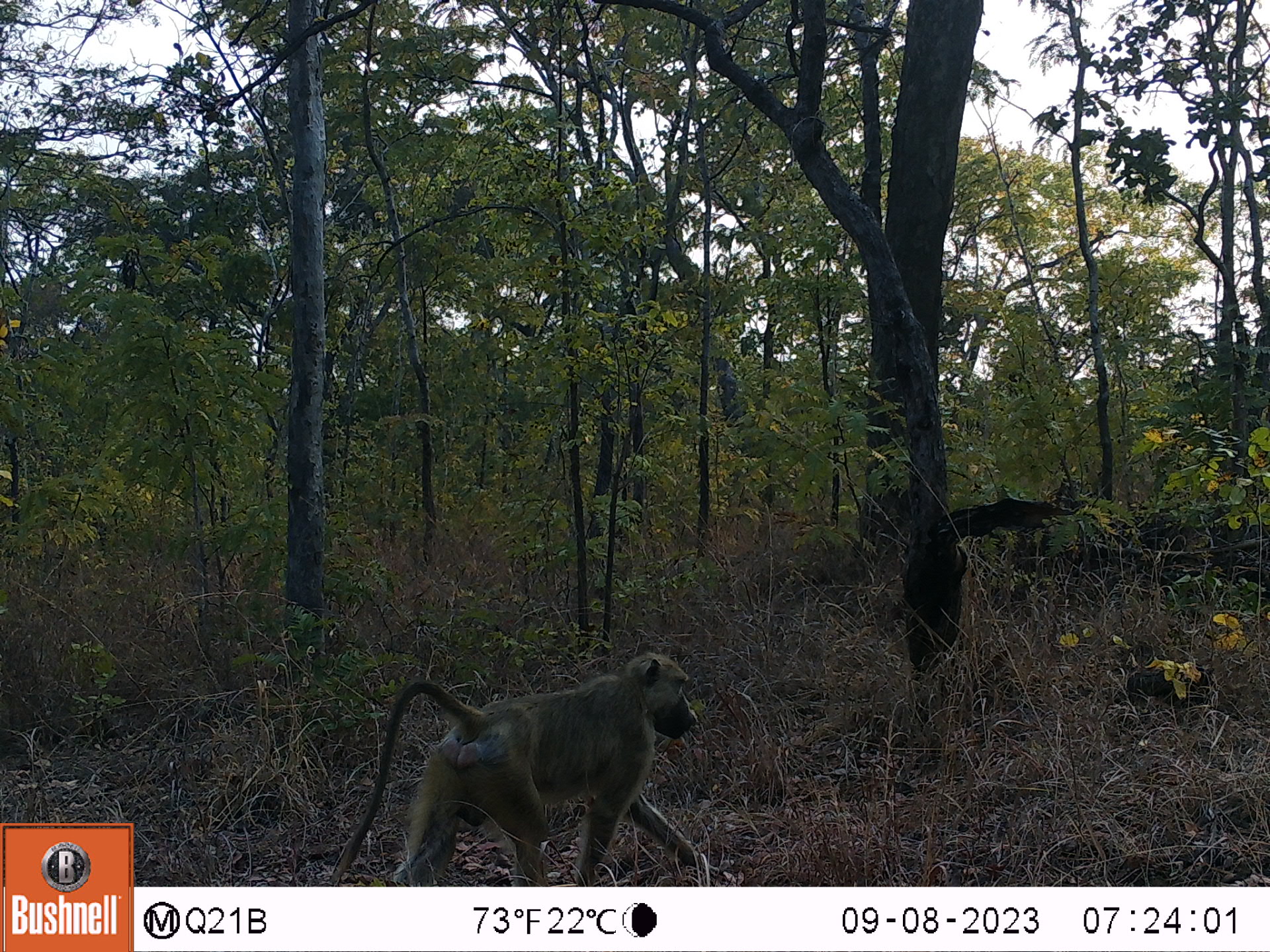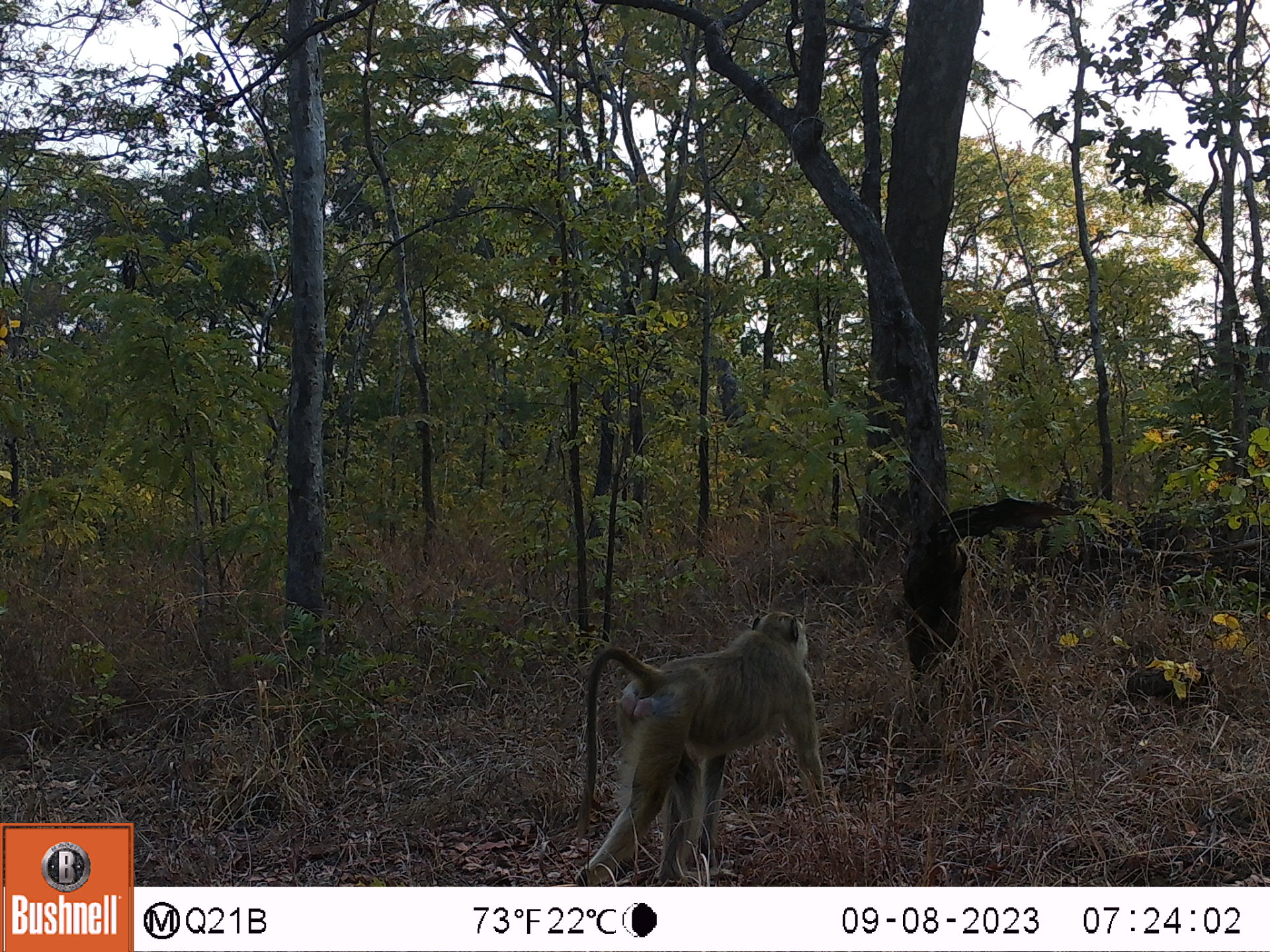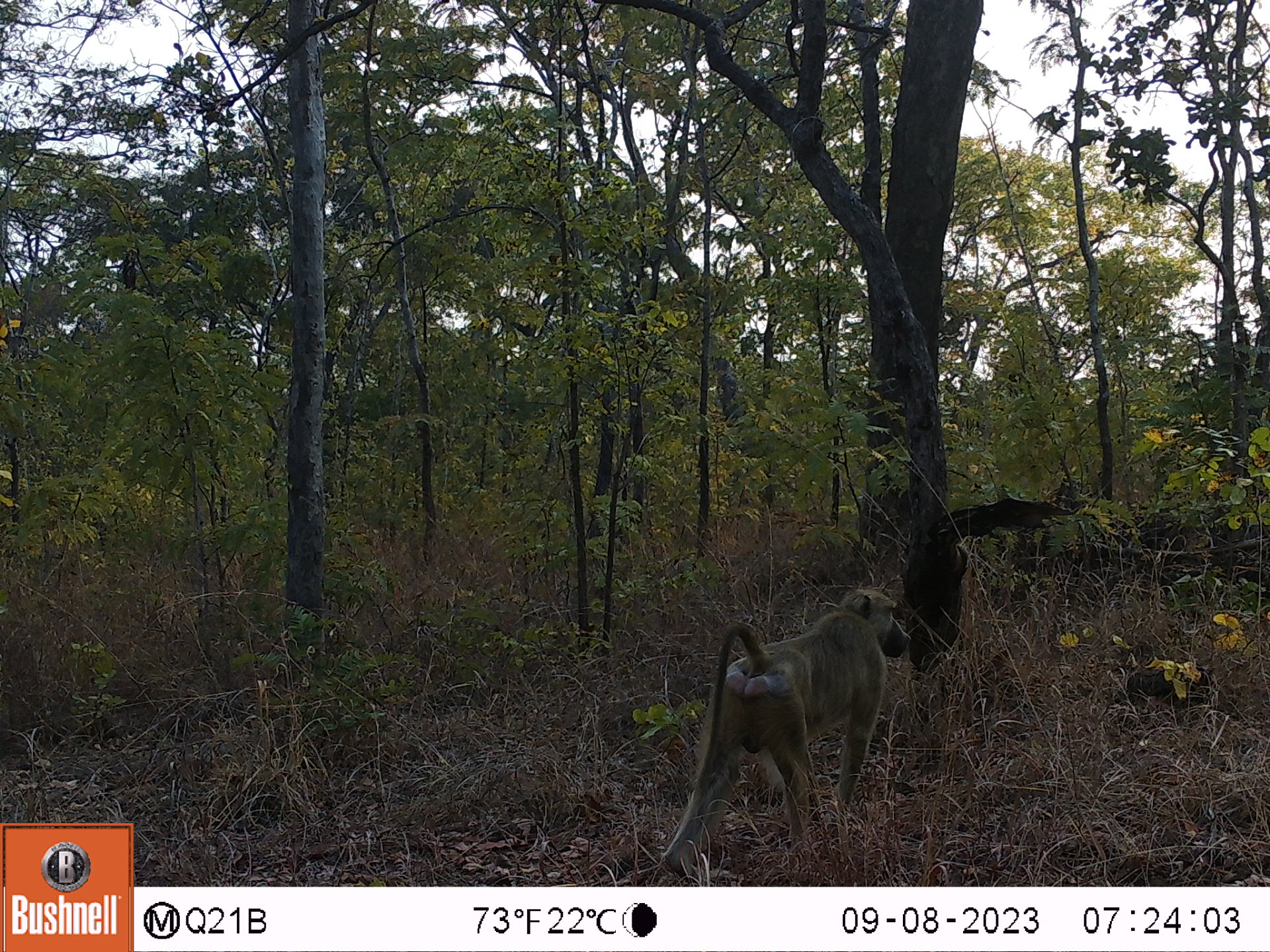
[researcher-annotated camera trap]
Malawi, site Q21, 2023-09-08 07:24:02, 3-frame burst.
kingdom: Animalia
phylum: Chordata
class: Mammalia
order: Primates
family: Cercopithecidae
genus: Papio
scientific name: Papio cynocephalus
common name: yellow baboon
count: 1